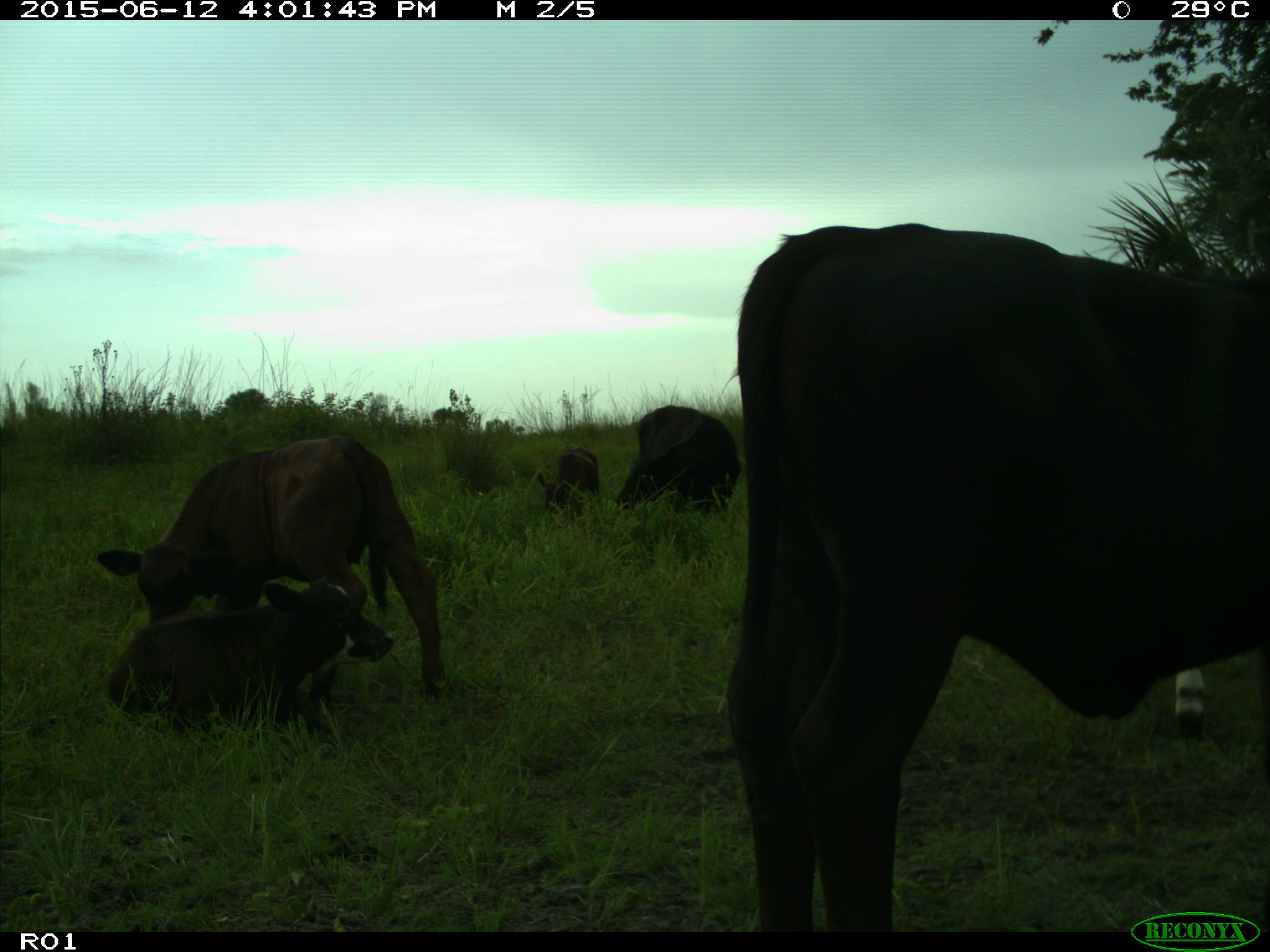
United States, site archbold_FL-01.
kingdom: Animalia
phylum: Chordata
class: Mammalia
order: Artiodactyla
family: Bovidae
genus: Bos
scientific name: Bos taurus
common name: domestic cow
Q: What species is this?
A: Bos taurus (domestic cow).